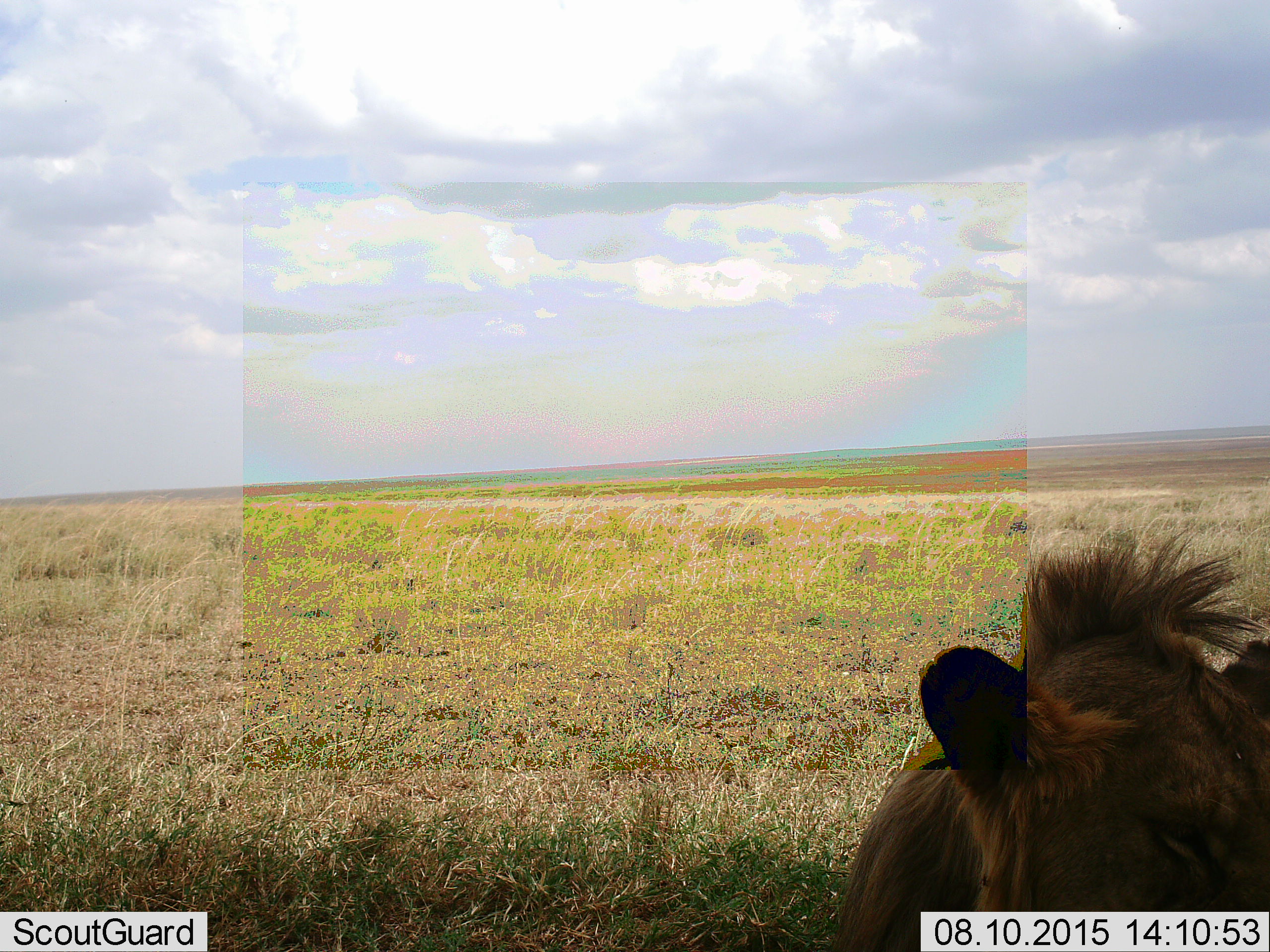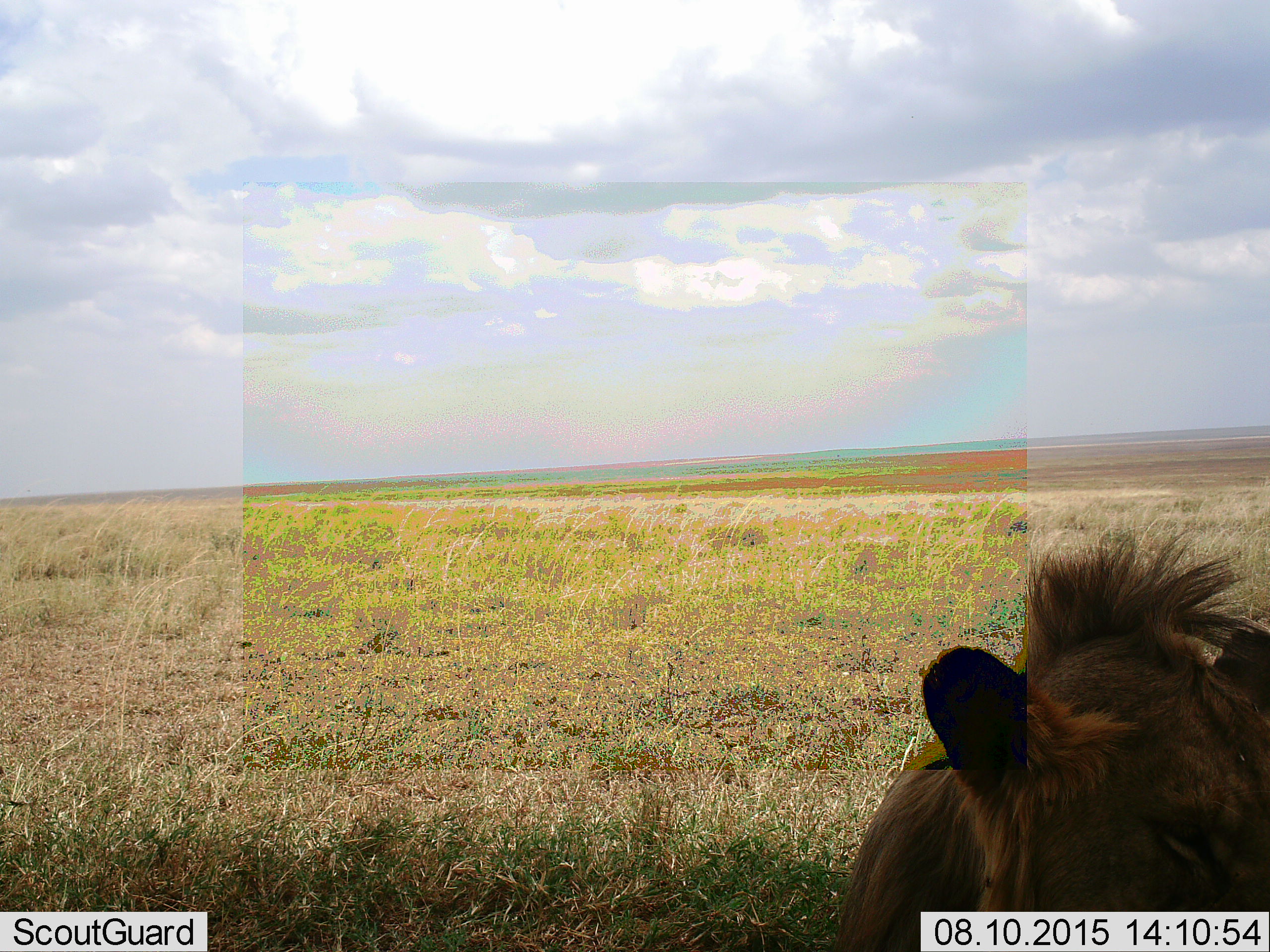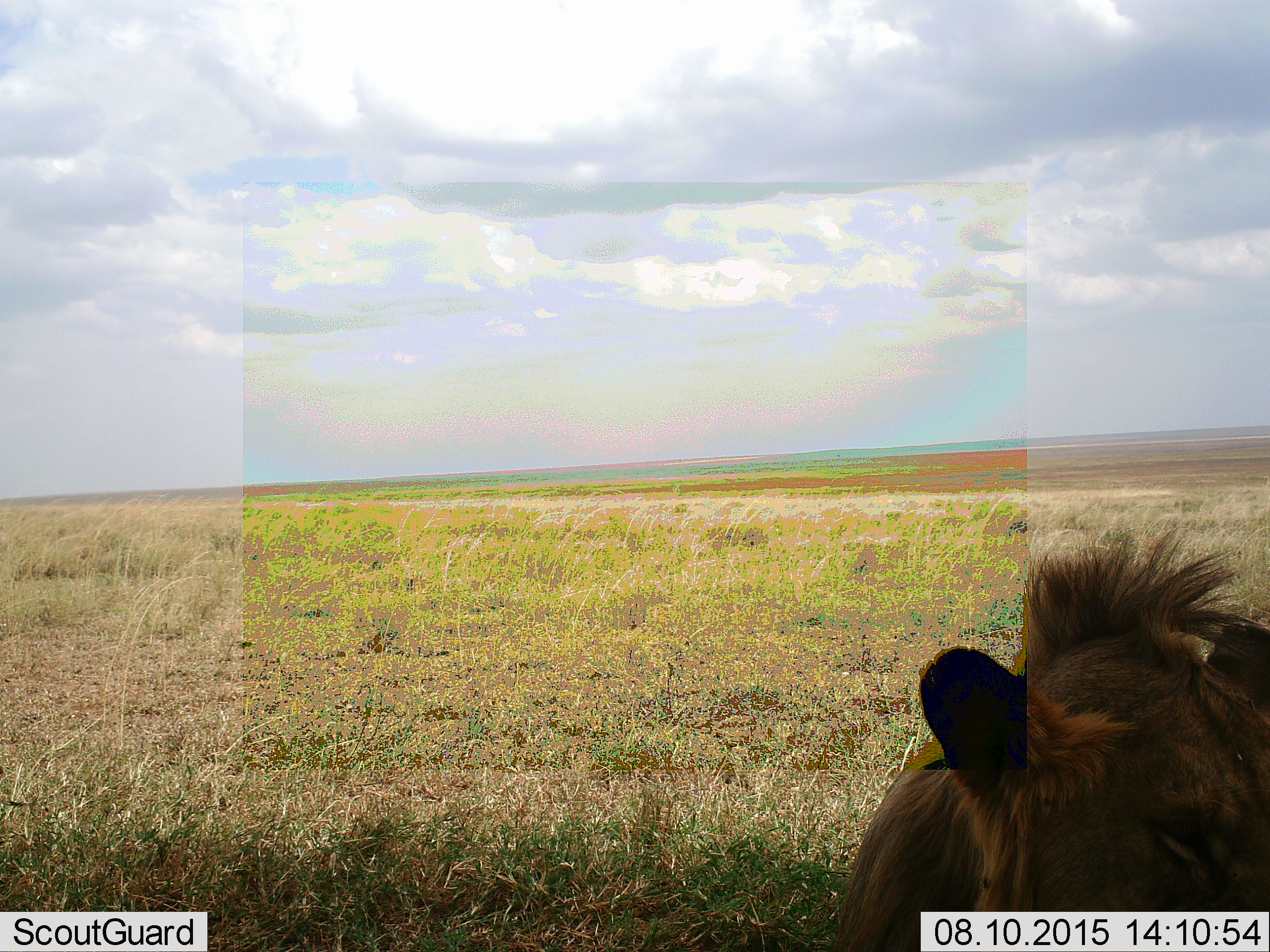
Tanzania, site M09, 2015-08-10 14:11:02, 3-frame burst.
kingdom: Animalia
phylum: Chordata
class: Mammalia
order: Carnivora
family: Felidae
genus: Panthera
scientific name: Panthera leo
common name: lion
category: lionmale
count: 1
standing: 0%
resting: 86%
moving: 14%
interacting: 0%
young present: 29%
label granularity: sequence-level